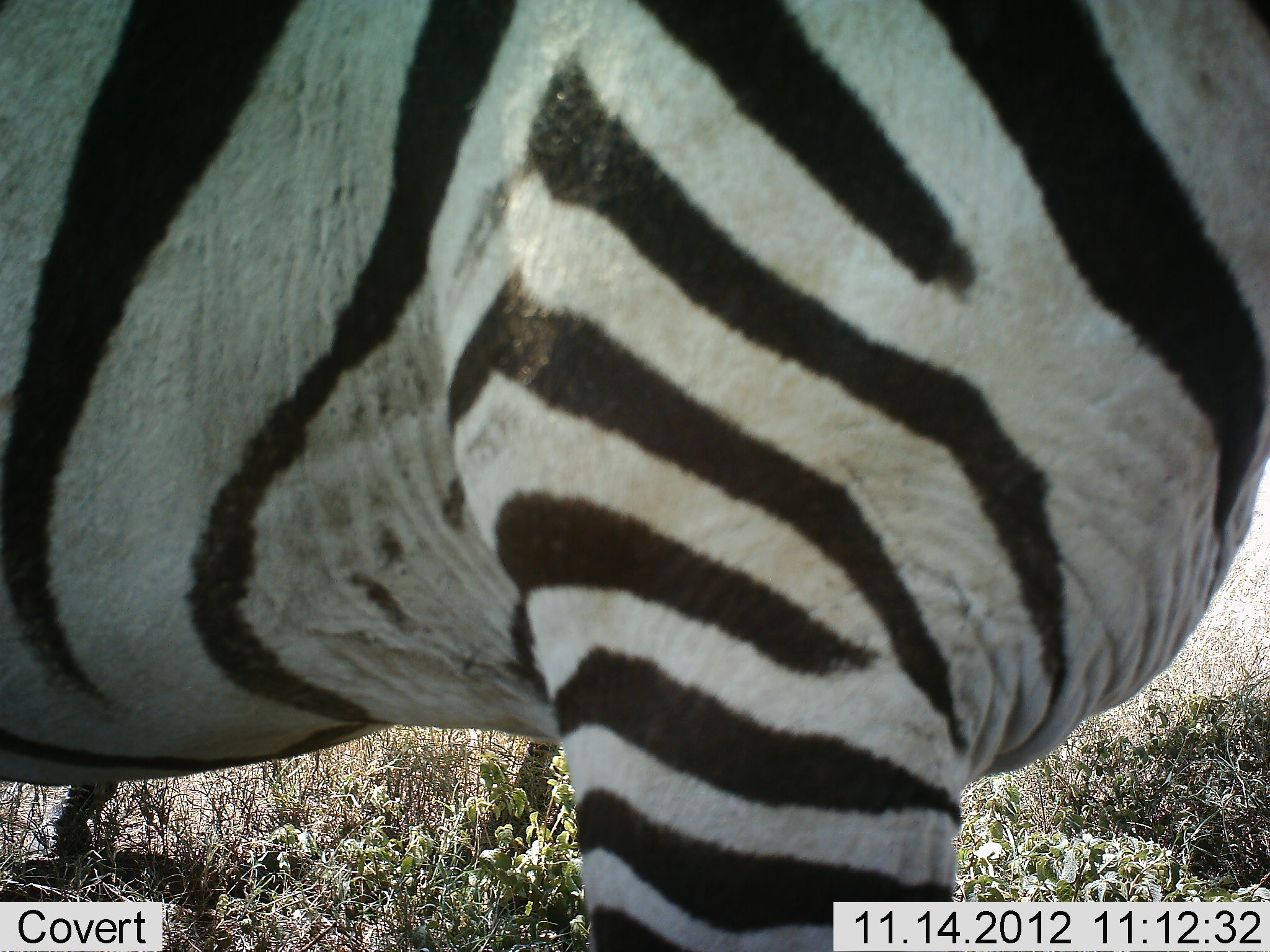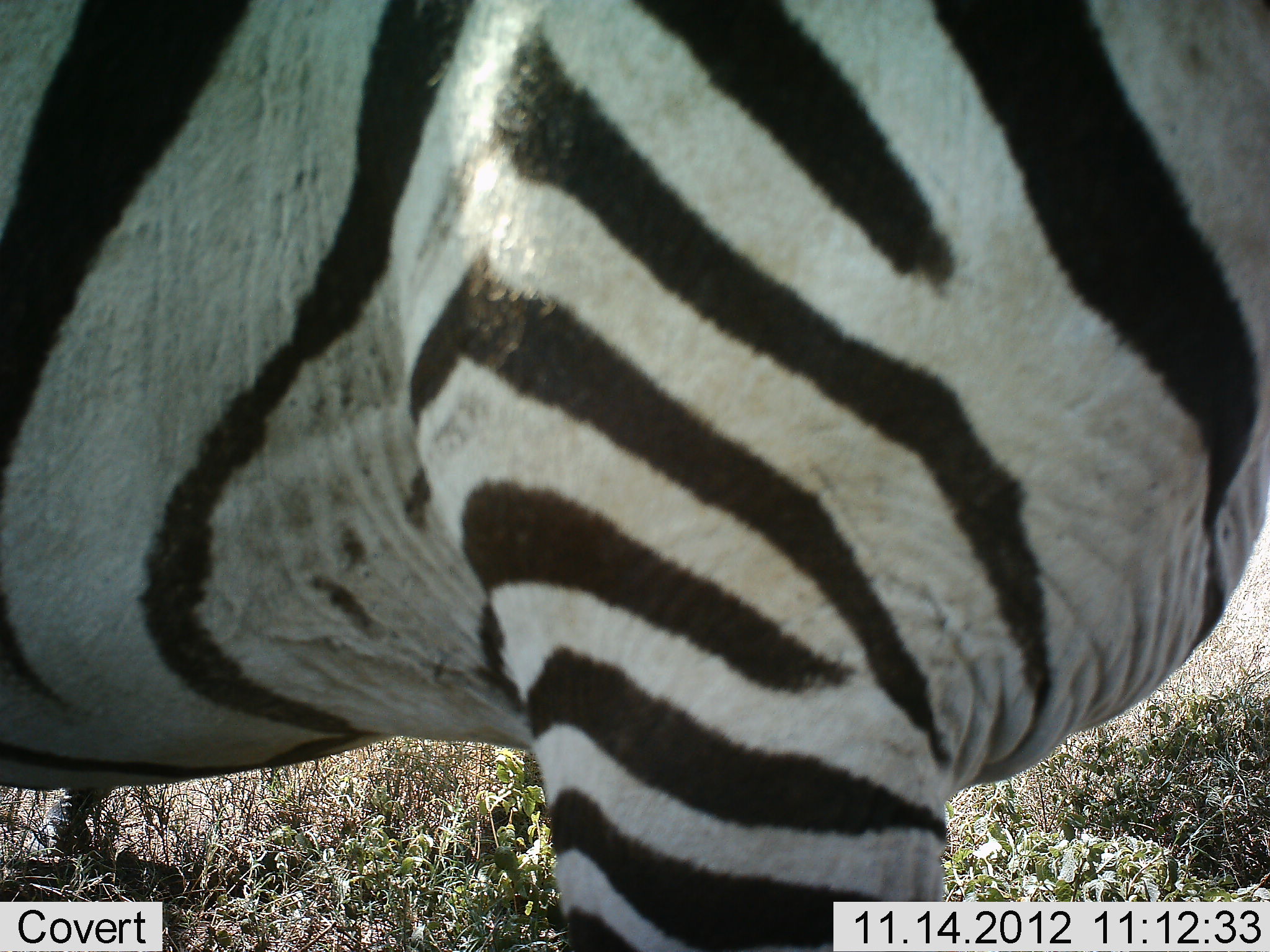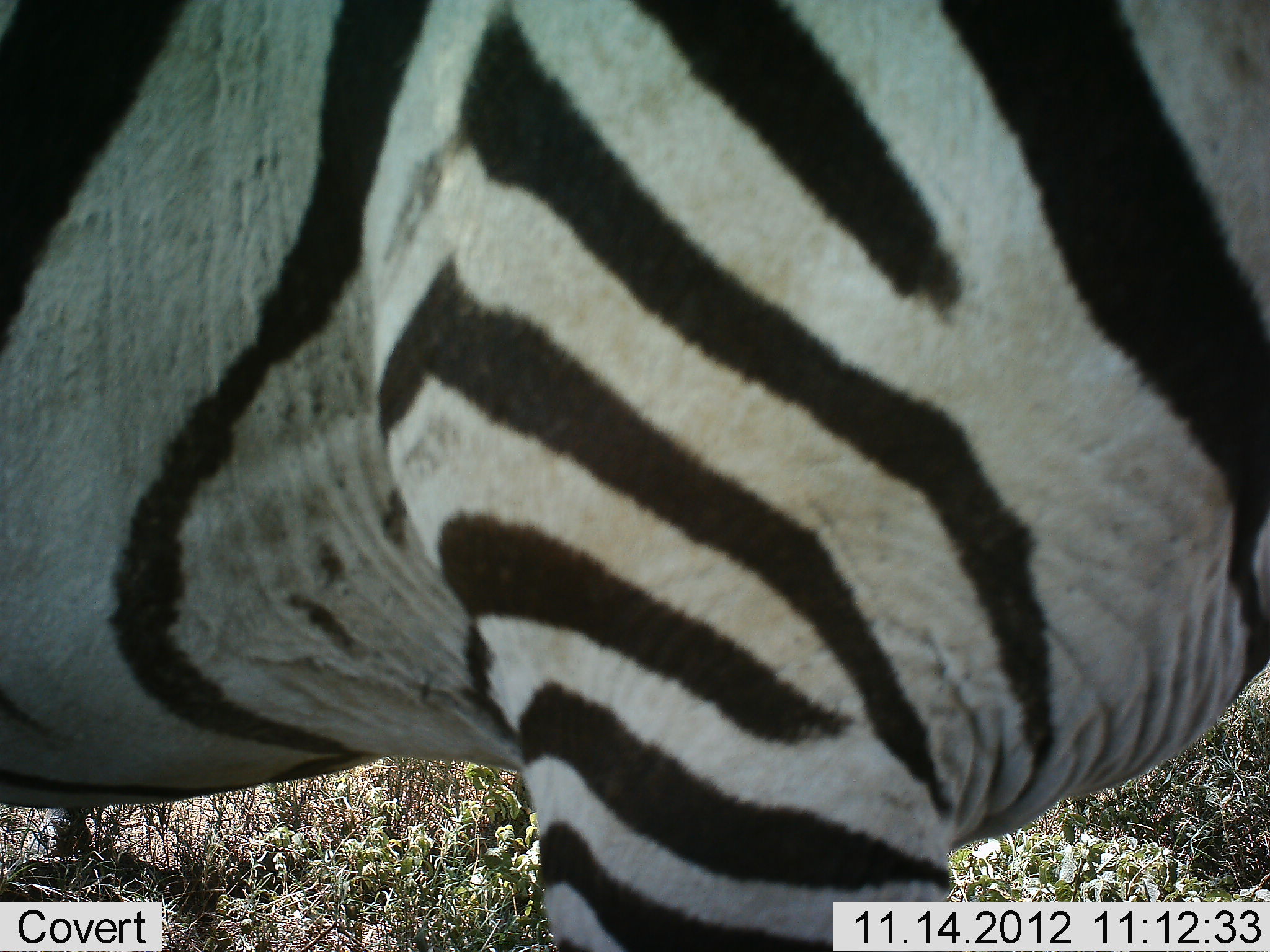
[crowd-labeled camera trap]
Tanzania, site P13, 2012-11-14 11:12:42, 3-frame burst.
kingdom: Animalia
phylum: Chordata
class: Mammalia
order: Perissodactyla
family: Equidae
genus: Equus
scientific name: Equus quagga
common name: plains zebra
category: zebra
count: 1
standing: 100%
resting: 0%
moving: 0%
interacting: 0%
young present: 0%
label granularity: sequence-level